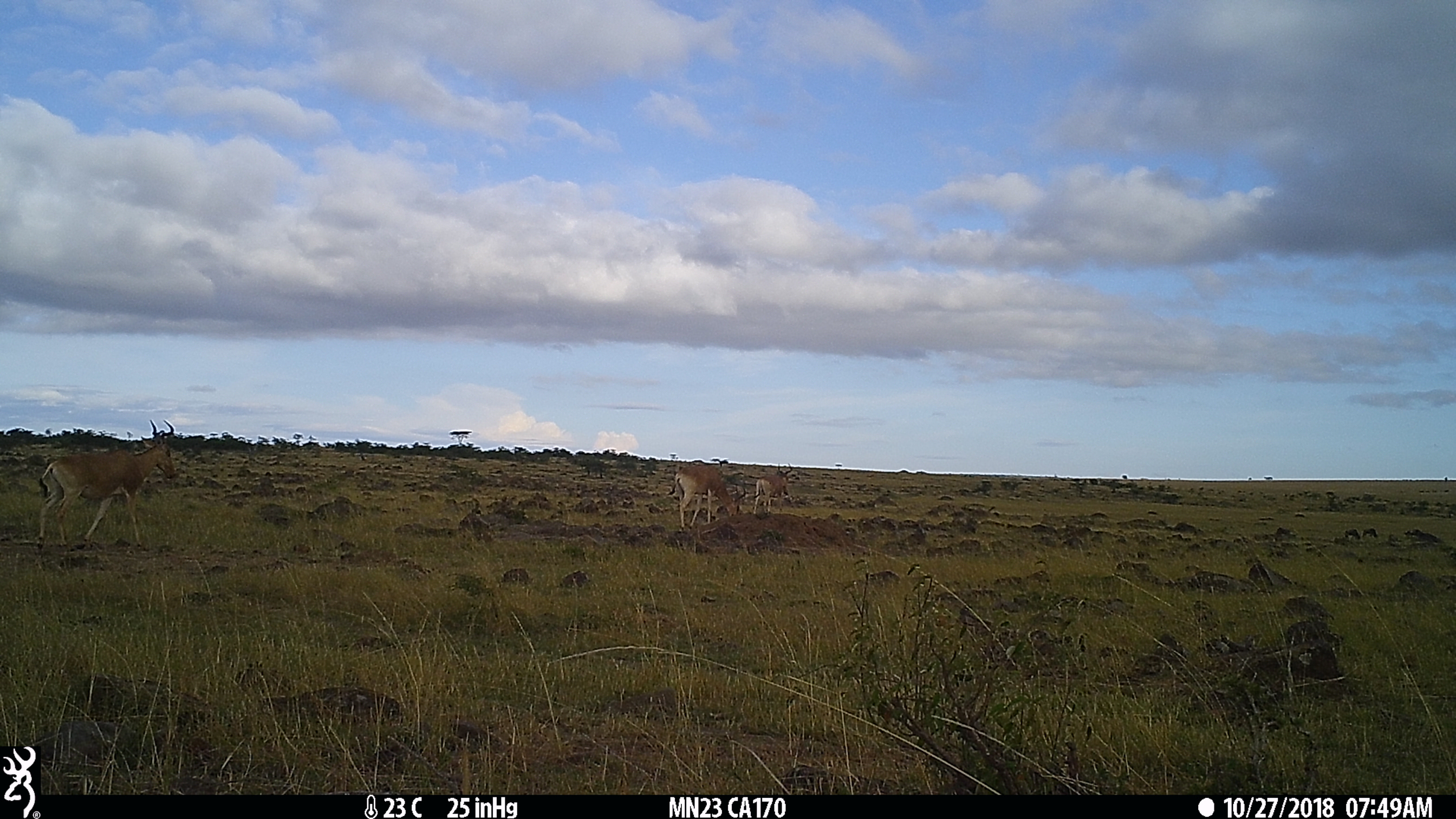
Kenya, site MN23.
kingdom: Animalia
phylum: Chordata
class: Mammalia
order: Artiodactyla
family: Bovidae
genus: Alcelaphus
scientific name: Alcelaphus buselaphus cokii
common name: coke's hartebeest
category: hartebeest cokes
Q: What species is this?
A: Hartebeest cokes (coke's hartebeest) (Alcelaphus buselaphus cokii).